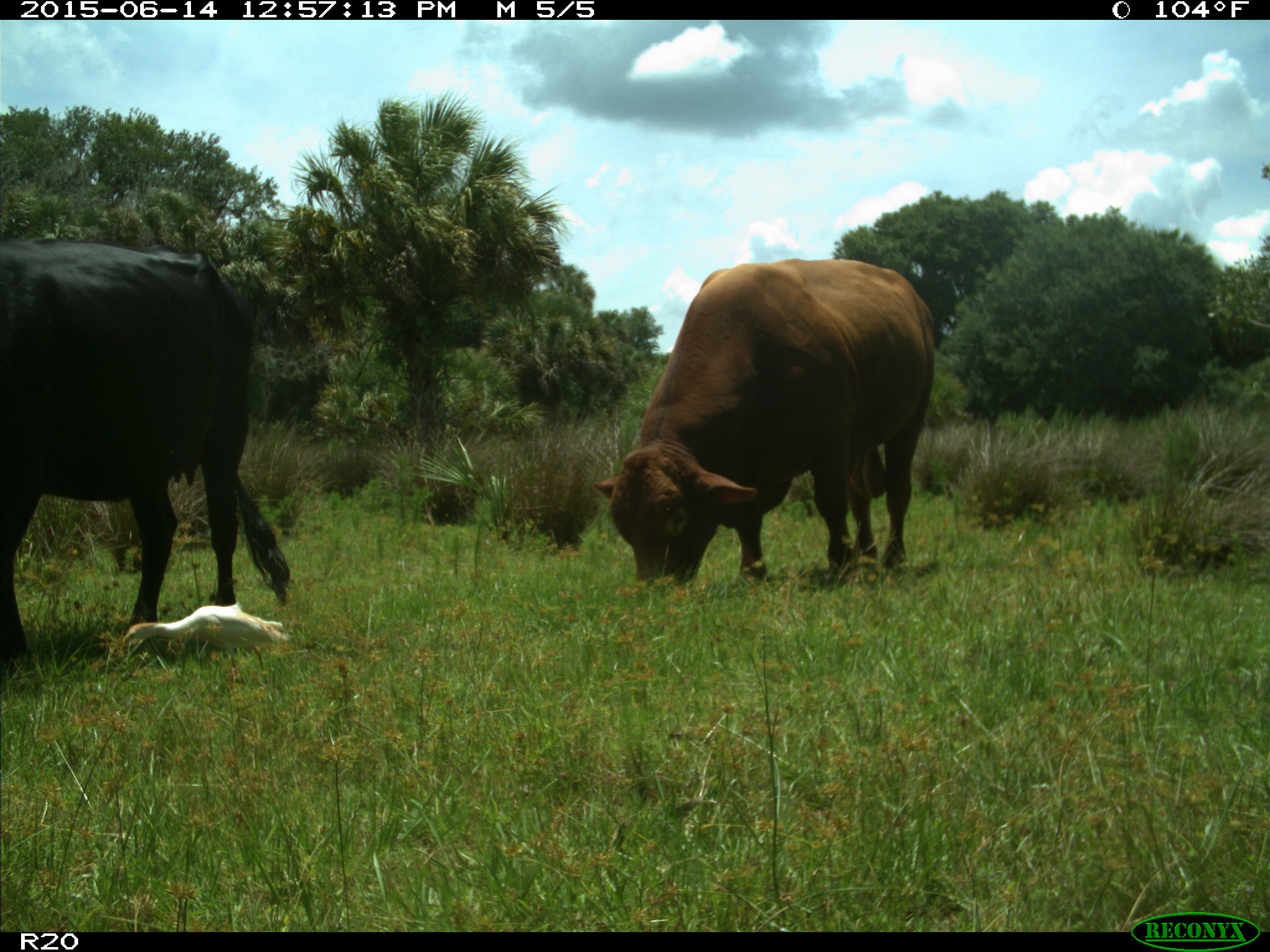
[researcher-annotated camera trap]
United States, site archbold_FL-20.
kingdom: Animalia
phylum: Chordata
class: Mammalia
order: Artiodactyla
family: Bovidae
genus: Bos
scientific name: Bos taurus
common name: domestic cow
Bos taurus (domestic cow).